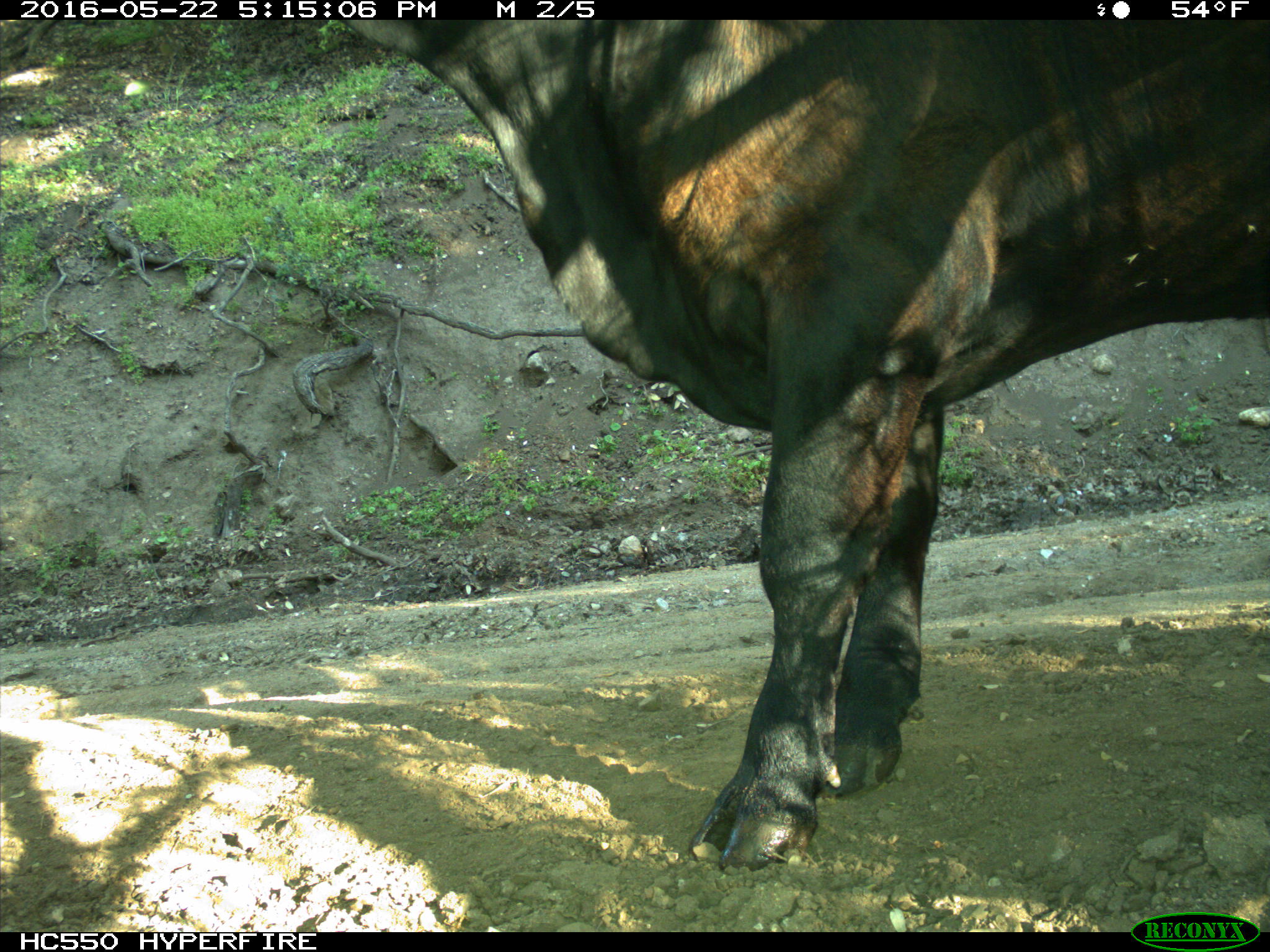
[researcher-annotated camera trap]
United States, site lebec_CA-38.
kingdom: Animalia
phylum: Chordata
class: Mammalia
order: Artiodactyla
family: Bovidae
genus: Bos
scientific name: Bos taurus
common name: domestic cow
Bos taurus (domestic cow).